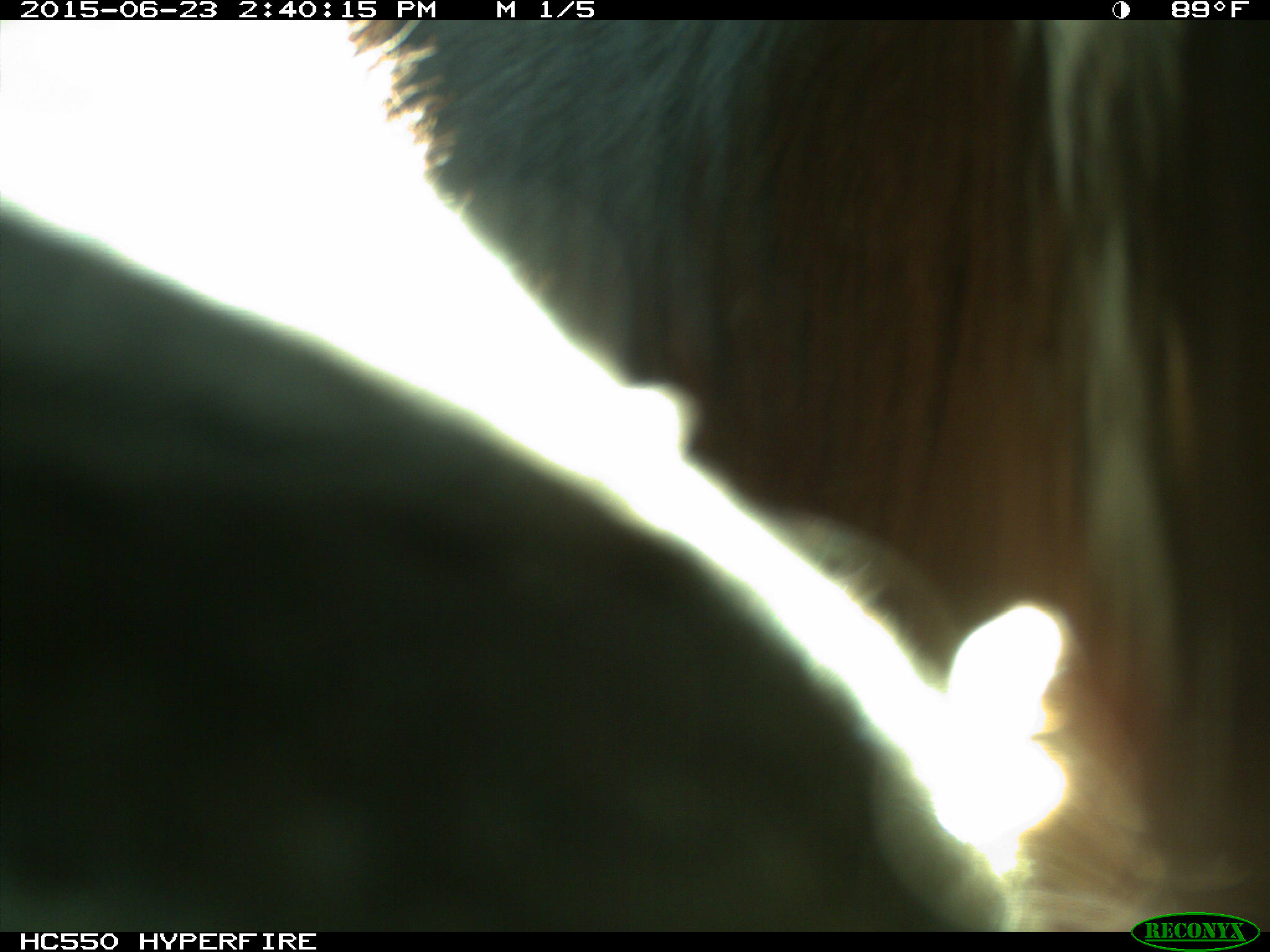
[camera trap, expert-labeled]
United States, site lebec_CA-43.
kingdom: Animalia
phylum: Chordata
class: Mammalia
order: Artiodactyla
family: Bovidae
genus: Bos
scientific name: Bos taurus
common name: domestic cow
Bos taurus (domestic cow).